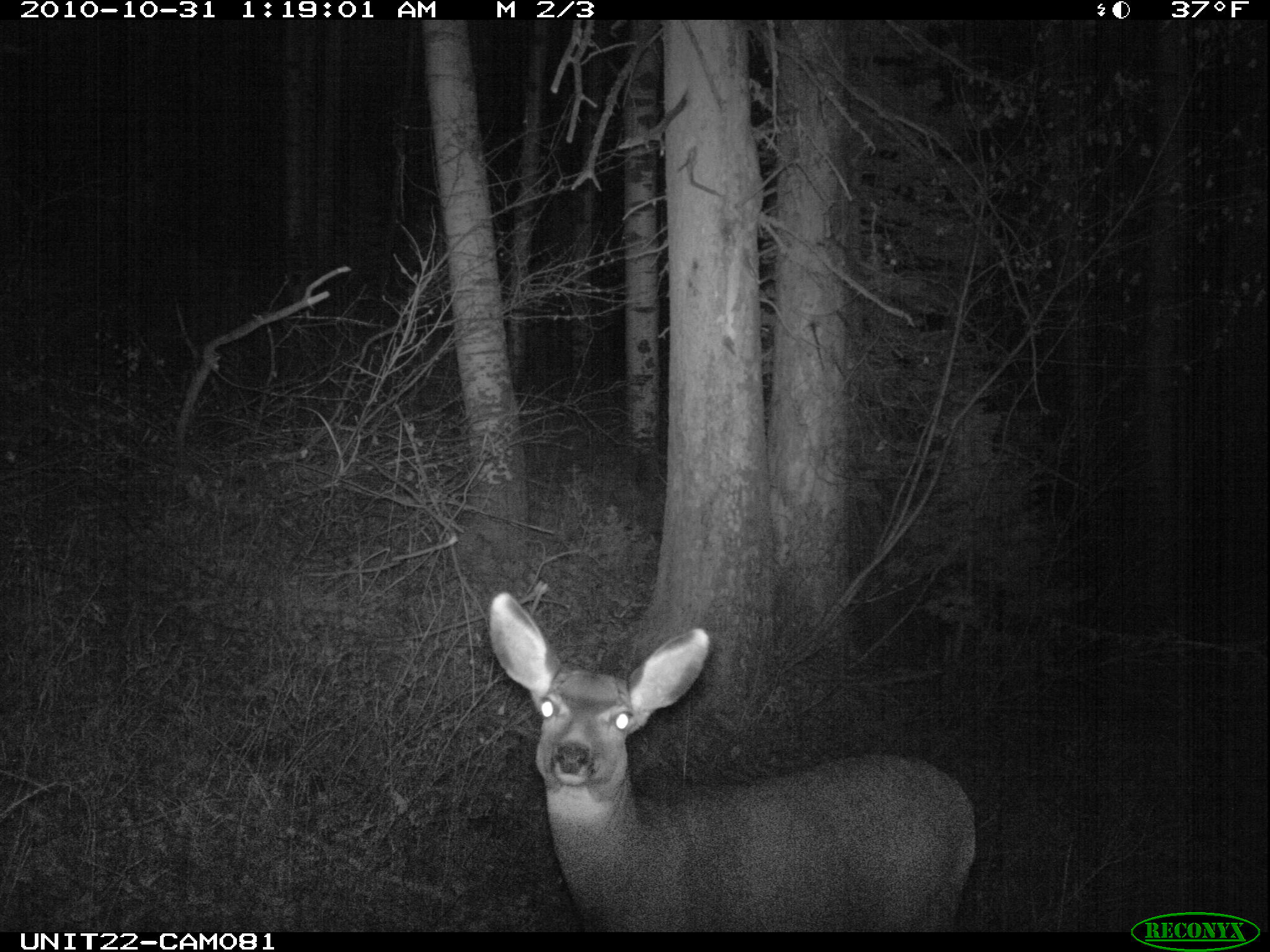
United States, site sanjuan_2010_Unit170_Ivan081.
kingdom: Animalia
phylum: Chordata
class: Mammalia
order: Artiodactyla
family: Cervidae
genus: Odocoileus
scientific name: Odocoileus hemionus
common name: mule deer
Odocoileus hemionus (mule deer).